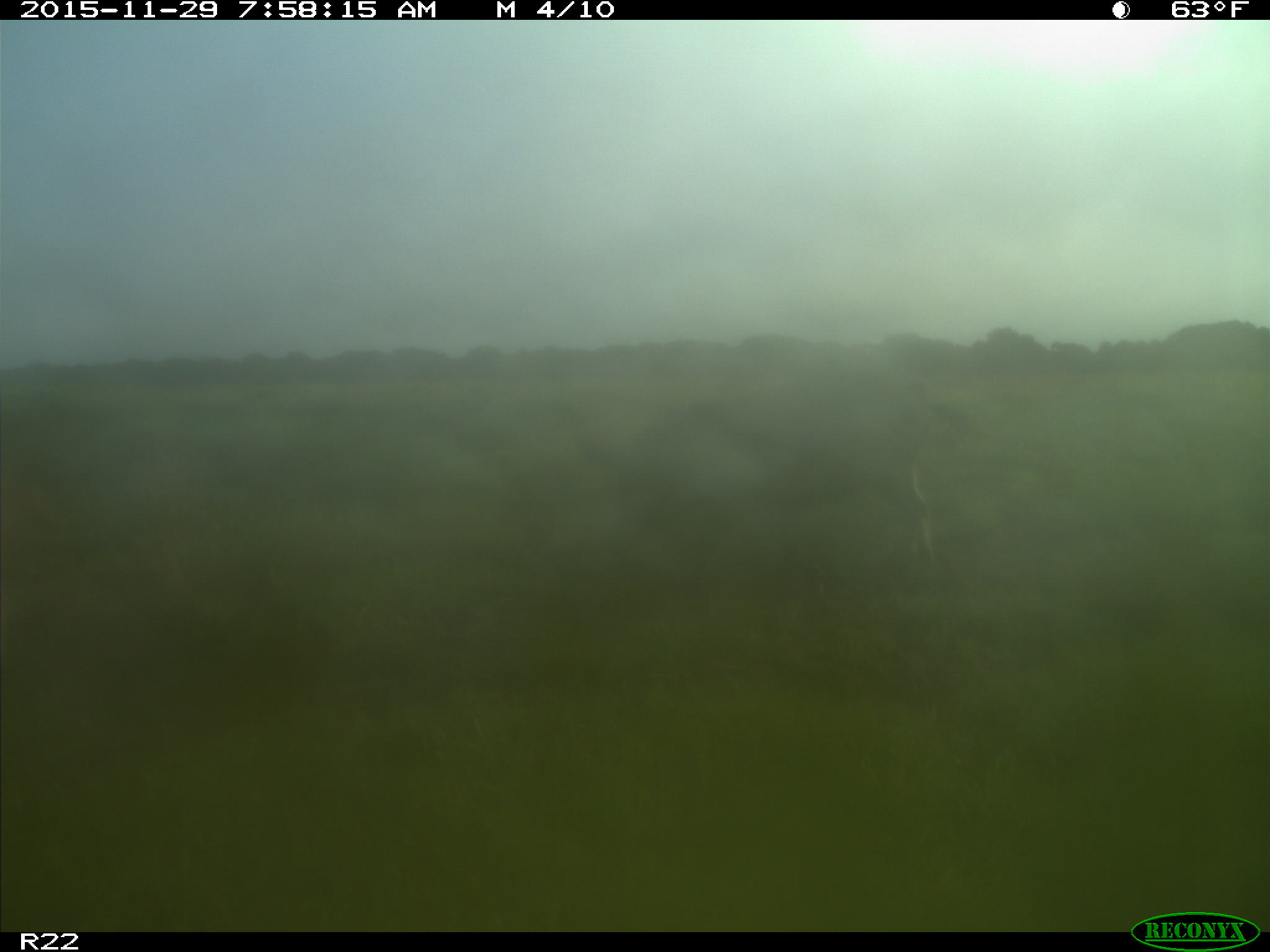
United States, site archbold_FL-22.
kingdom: Animalia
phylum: Chordata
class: Mammalia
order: Artiodactyla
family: Suidae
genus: Sus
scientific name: Sus scrofa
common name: wild boar